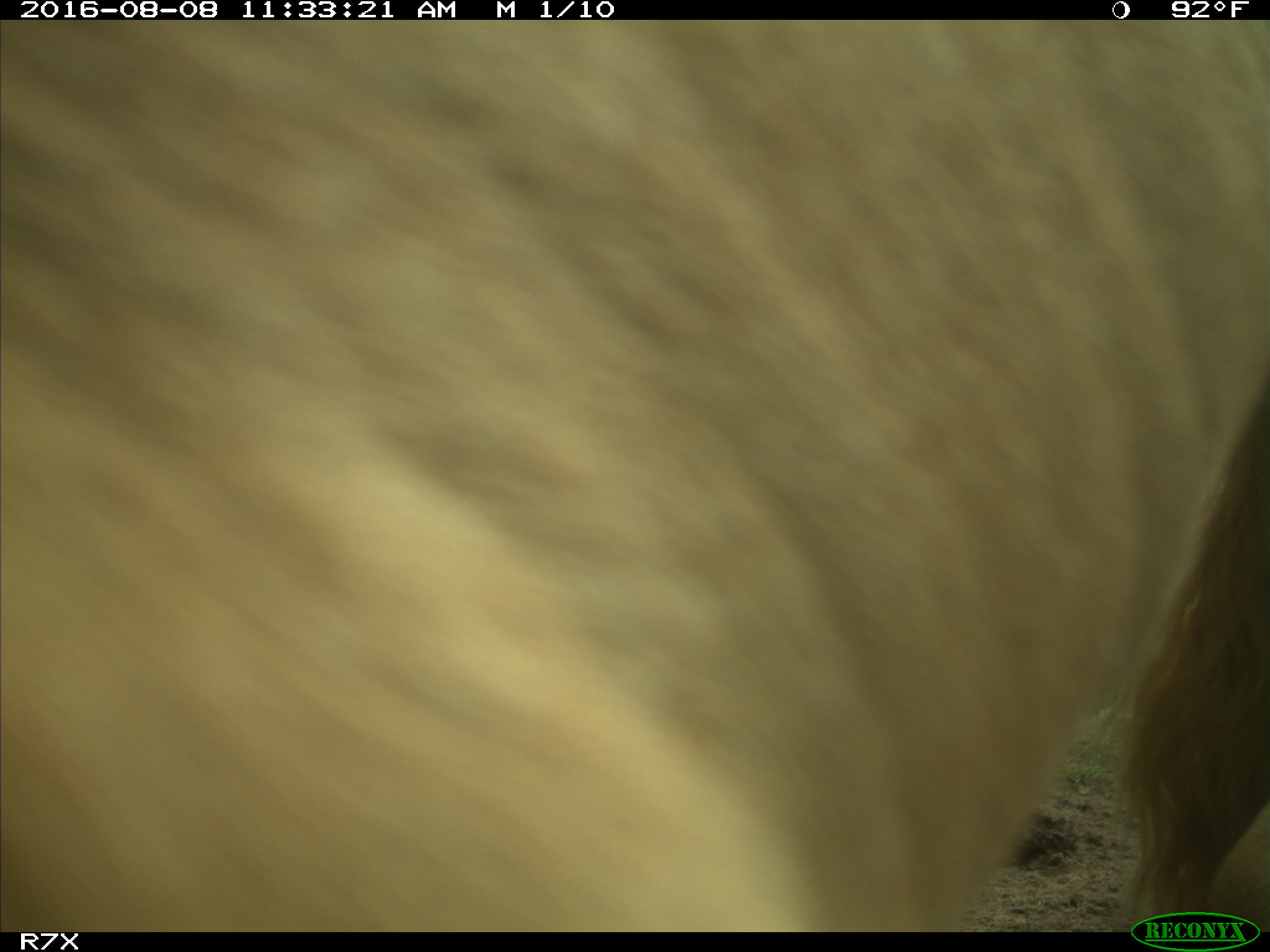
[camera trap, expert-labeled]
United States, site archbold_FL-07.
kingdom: Animalia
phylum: Chordata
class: Mammalia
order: Artiodactyla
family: Bovidae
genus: Bos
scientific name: Bos taurus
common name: domestic cow